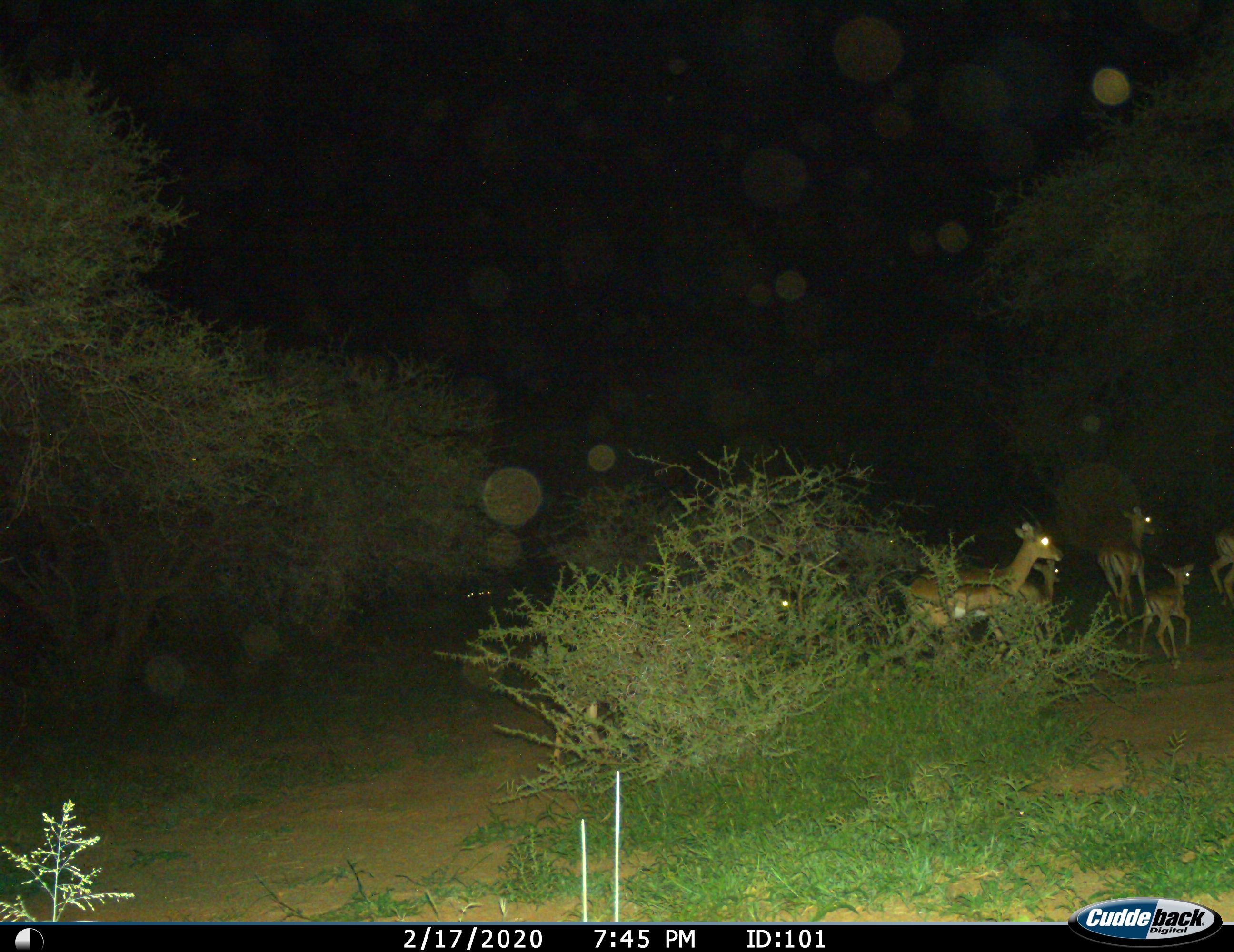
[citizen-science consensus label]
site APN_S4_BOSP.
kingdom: Animalia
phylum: Chordata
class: Mammalia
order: Artiodactyla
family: Bovidae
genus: Aepyceros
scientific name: Aepyceros melampus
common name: impala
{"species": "impala (Aepyceros melampus)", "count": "5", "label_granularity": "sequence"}